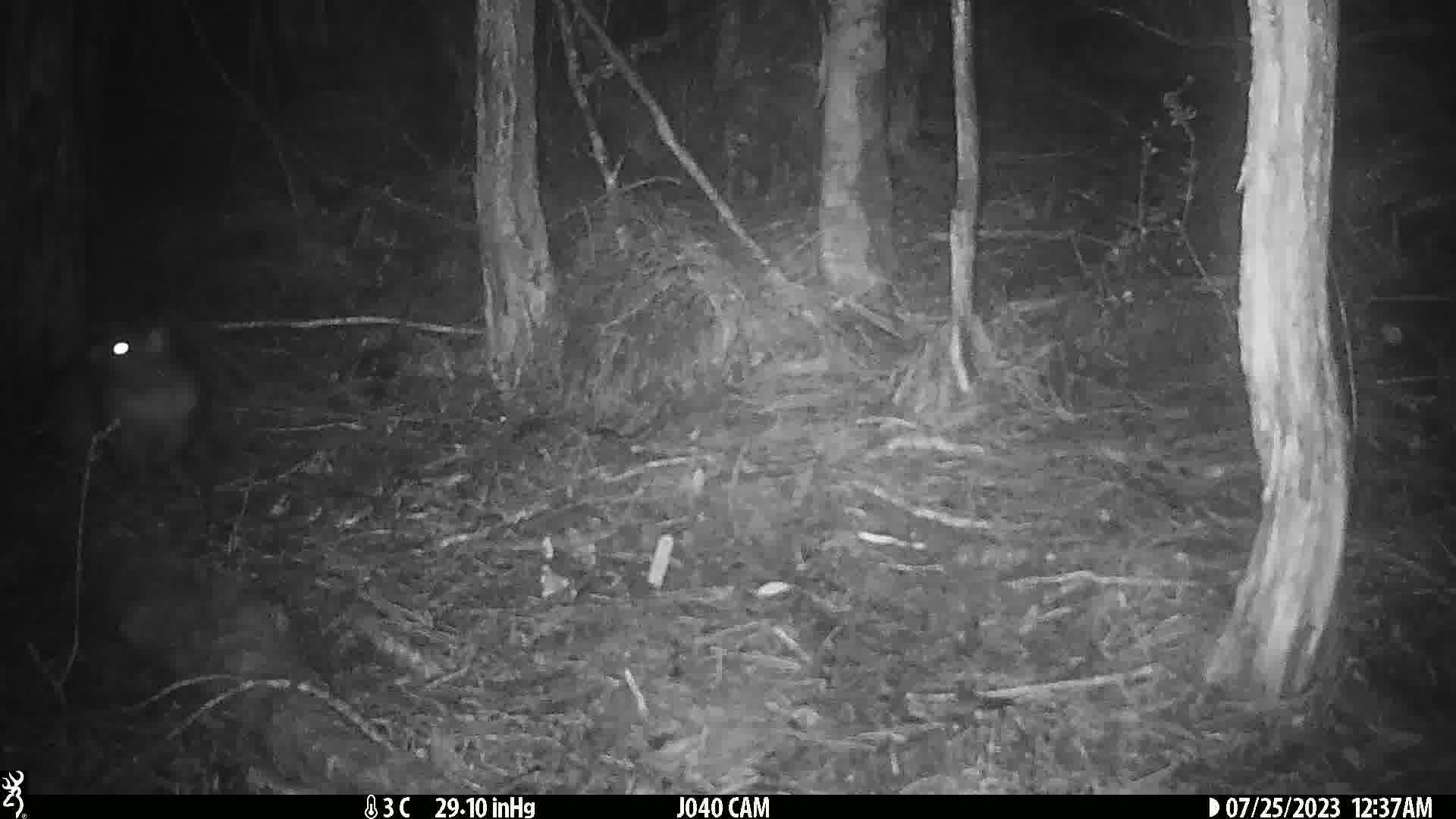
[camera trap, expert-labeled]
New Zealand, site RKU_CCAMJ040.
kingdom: Animalia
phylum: Chordata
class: Mammalia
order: Diprotodontia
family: Phalangeridae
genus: Trichosurus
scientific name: Trichosurus vulpecula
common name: common brushtail possum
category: possum